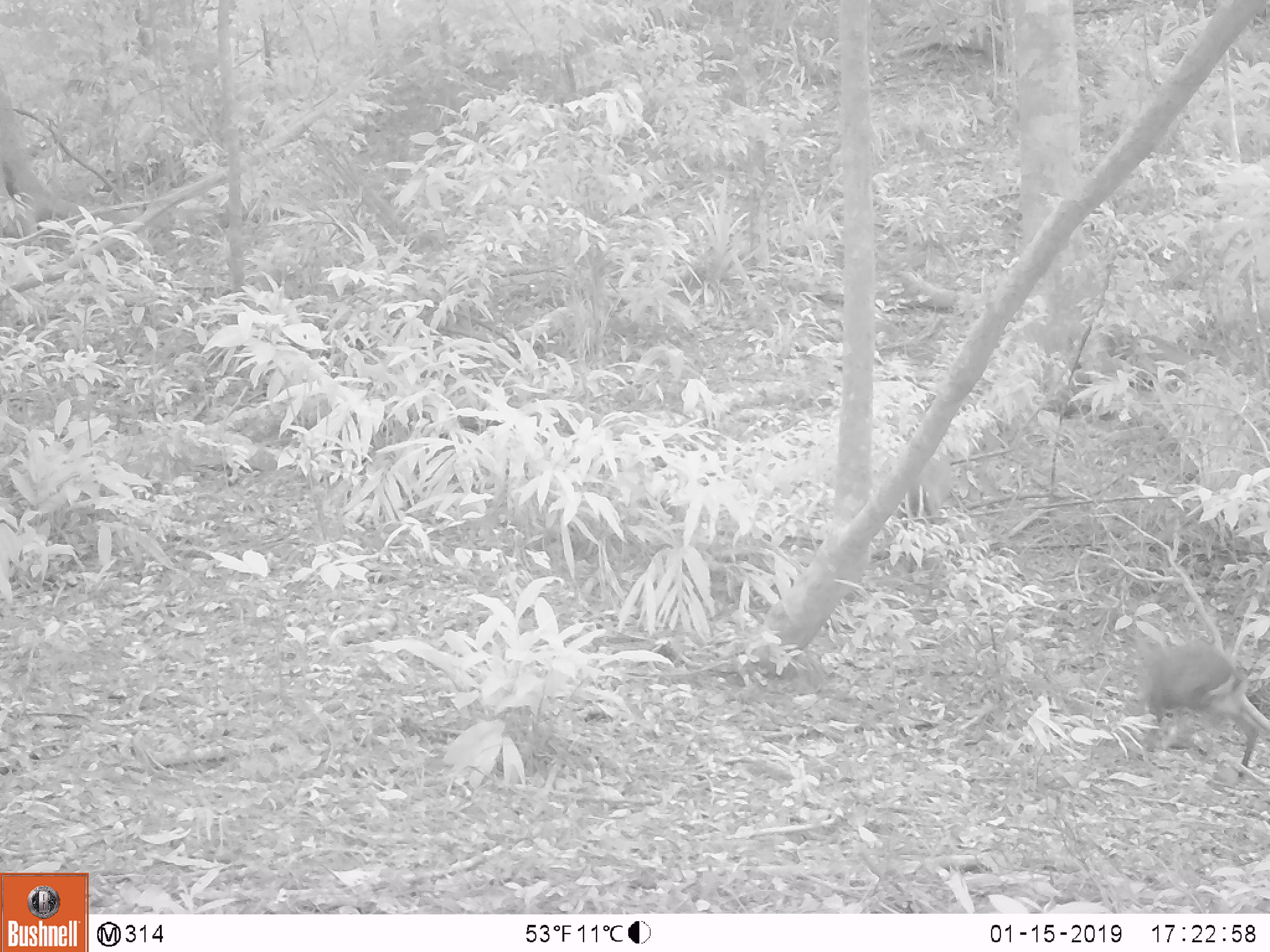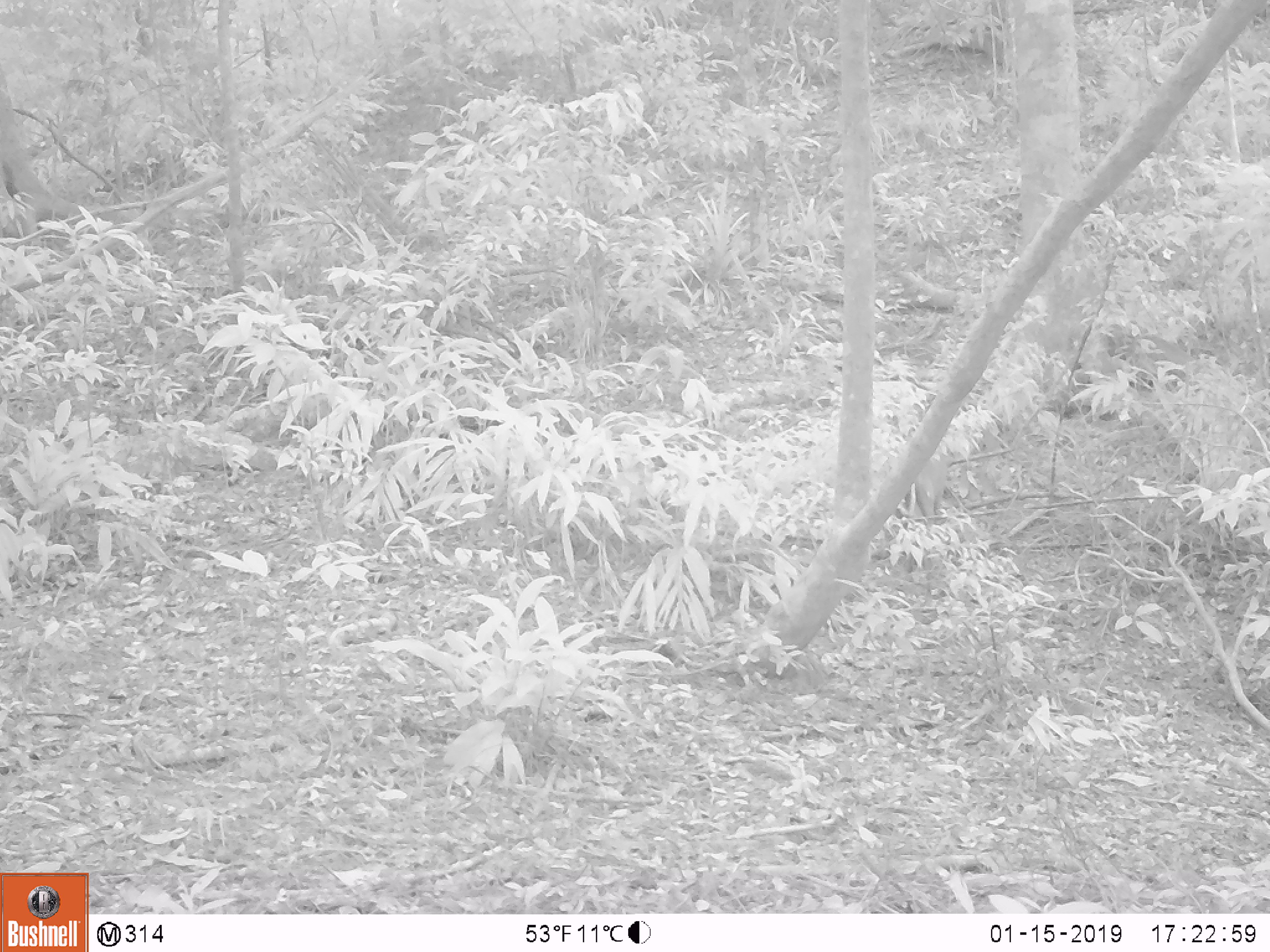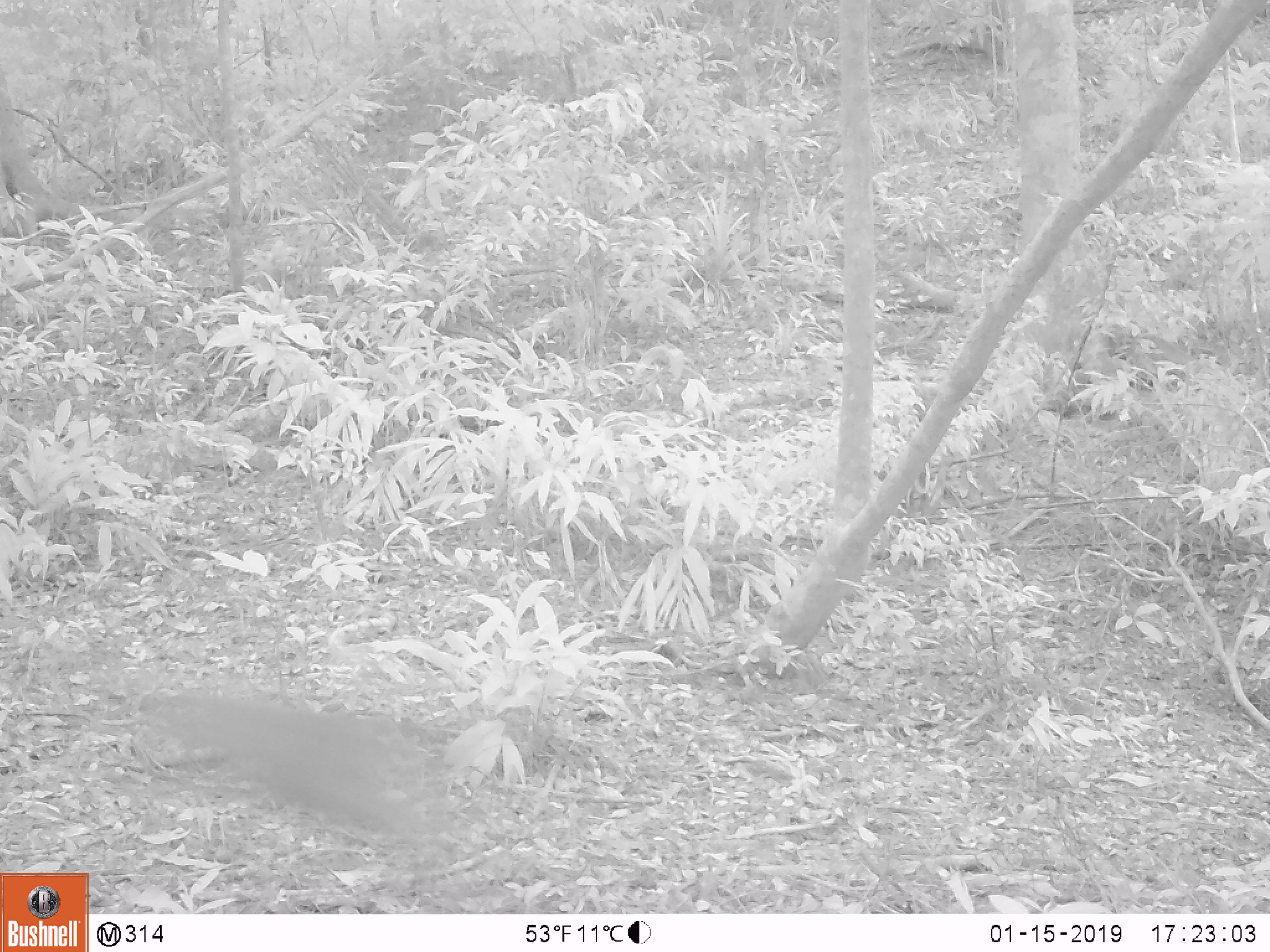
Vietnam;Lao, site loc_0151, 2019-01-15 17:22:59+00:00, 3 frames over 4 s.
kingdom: Animalia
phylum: Chordata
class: Mammalia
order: Artiodactyla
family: Cervidae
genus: Muntiacus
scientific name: Muntiacus rooseveltorum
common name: roosevelt's muntjac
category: roosevelts muntjac group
Roosevelts muntjac group (roosevelt's muntjac) (Muntiacus rooseveltorum). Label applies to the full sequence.